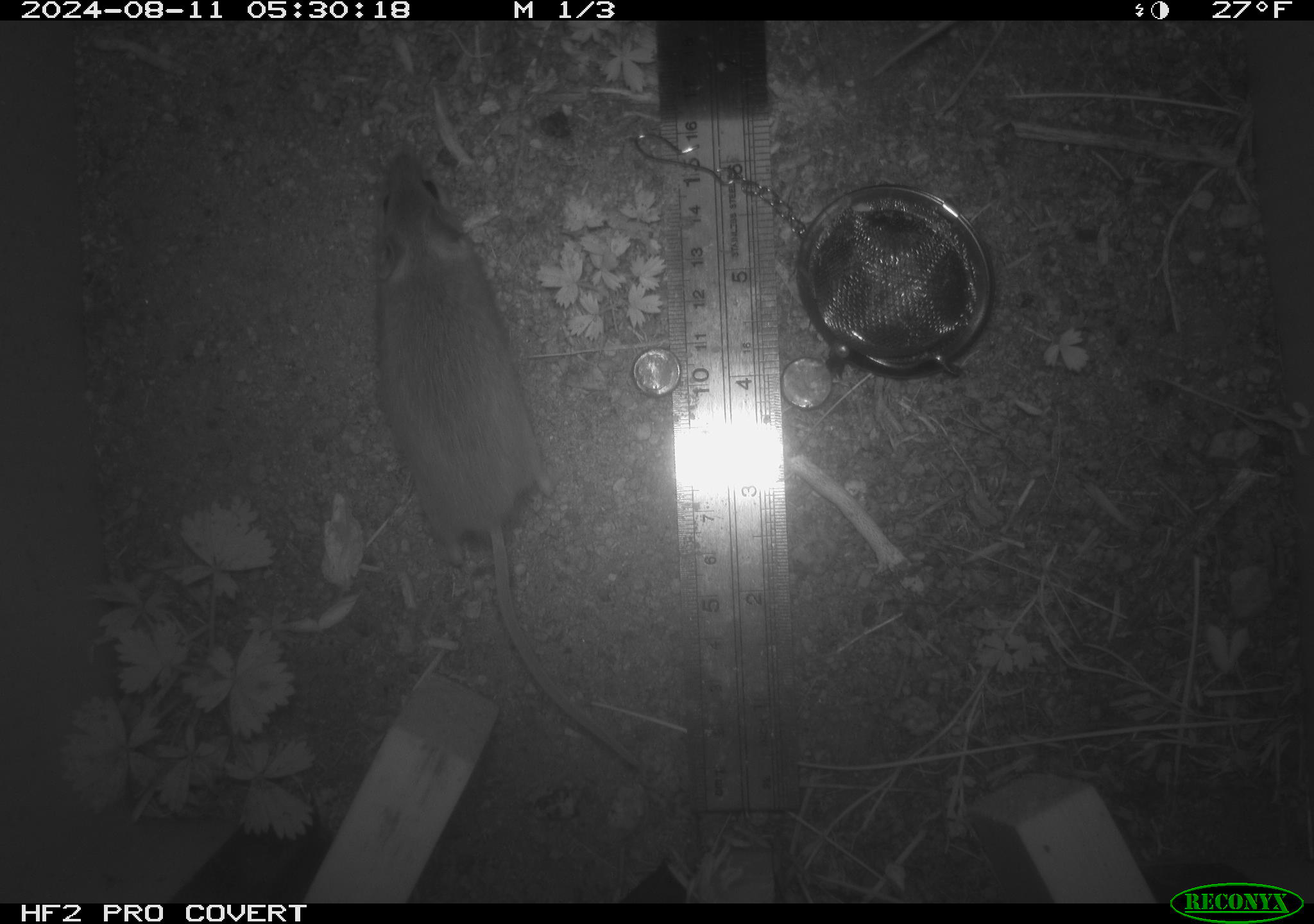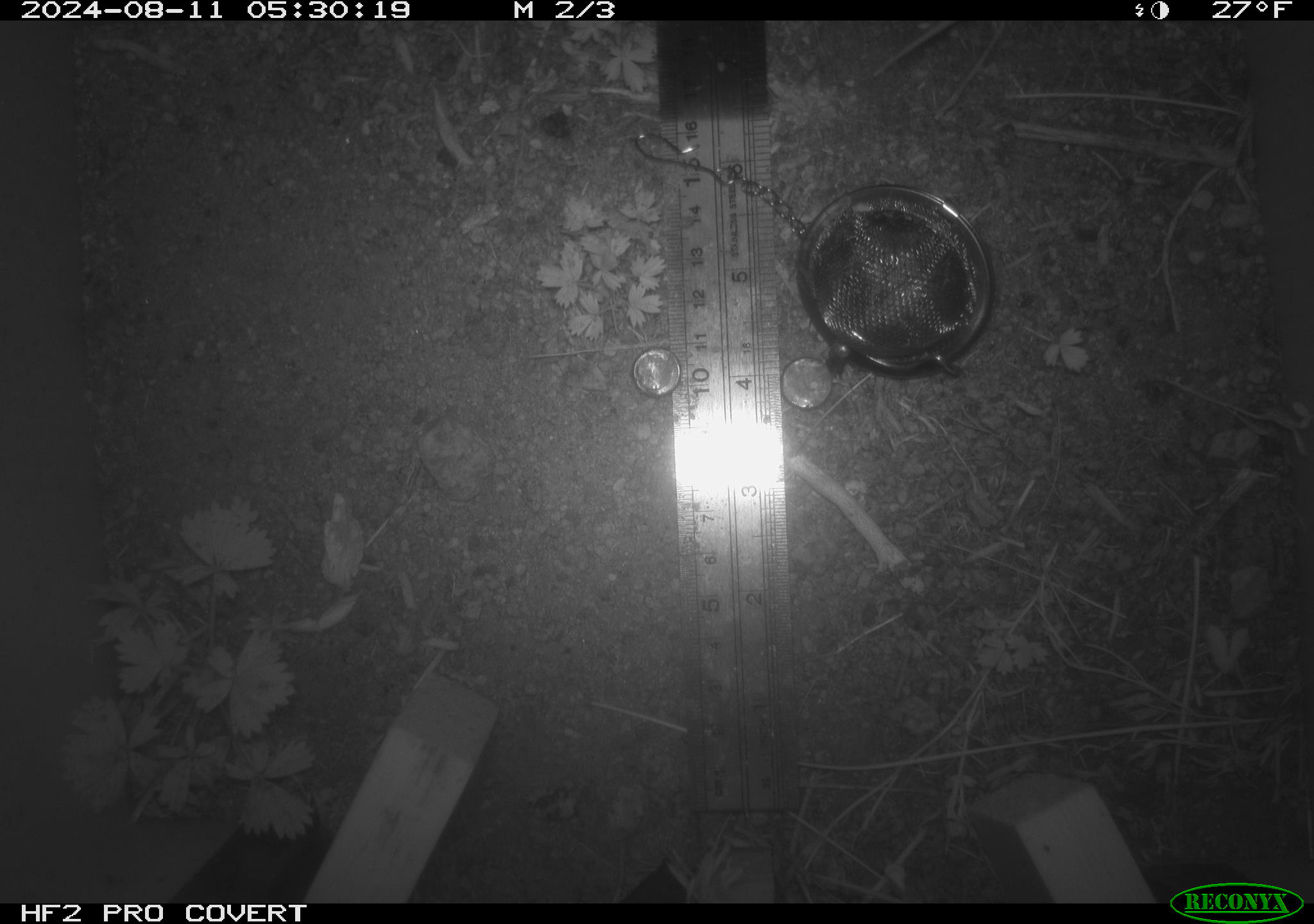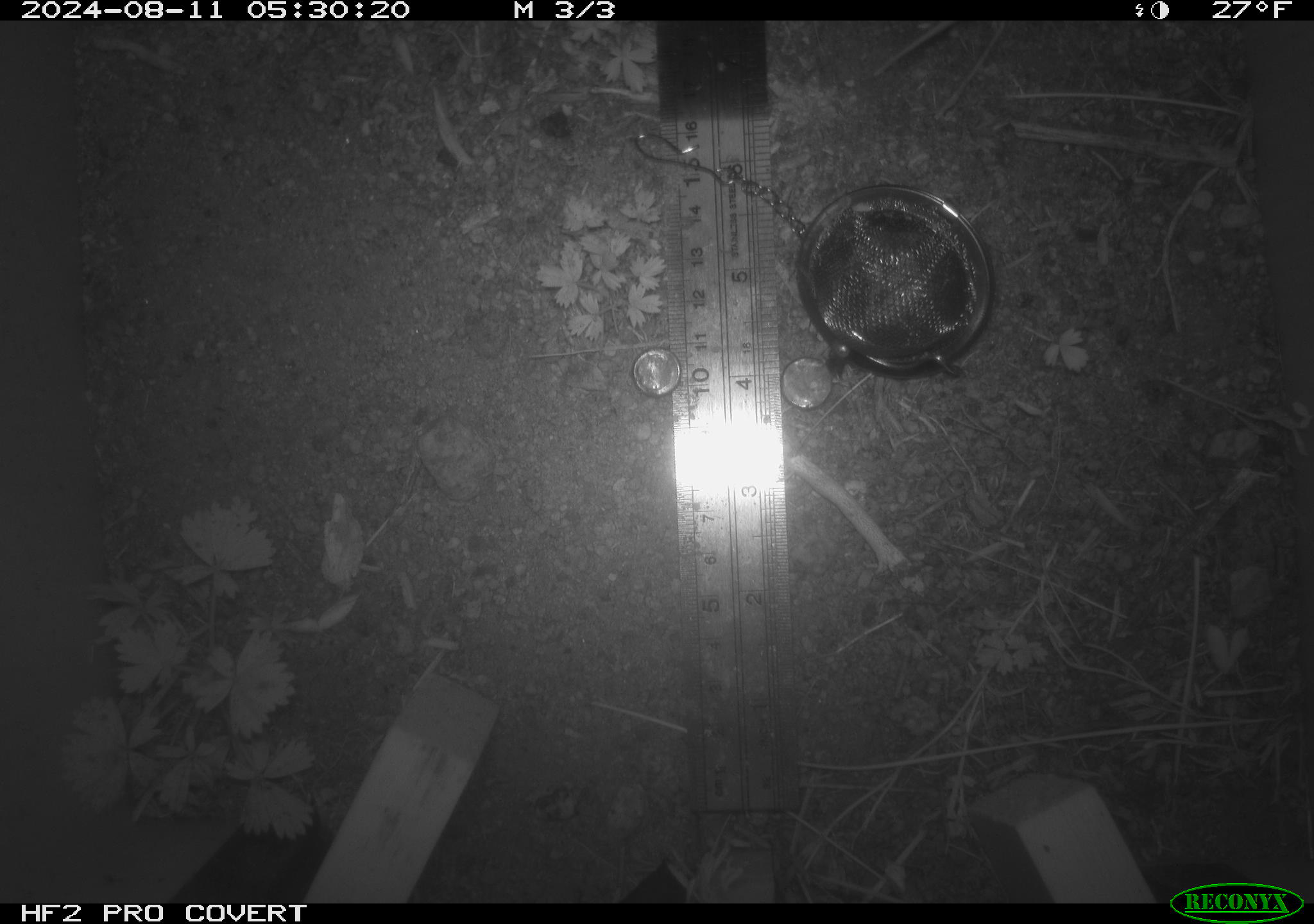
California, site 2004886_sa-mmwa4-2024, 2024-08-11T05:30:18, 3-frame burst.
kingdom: Animalia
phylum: Chordata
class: Mammalia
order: Rodentia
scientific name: Rodentia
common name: mouse species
Mouse species (Rodentia).